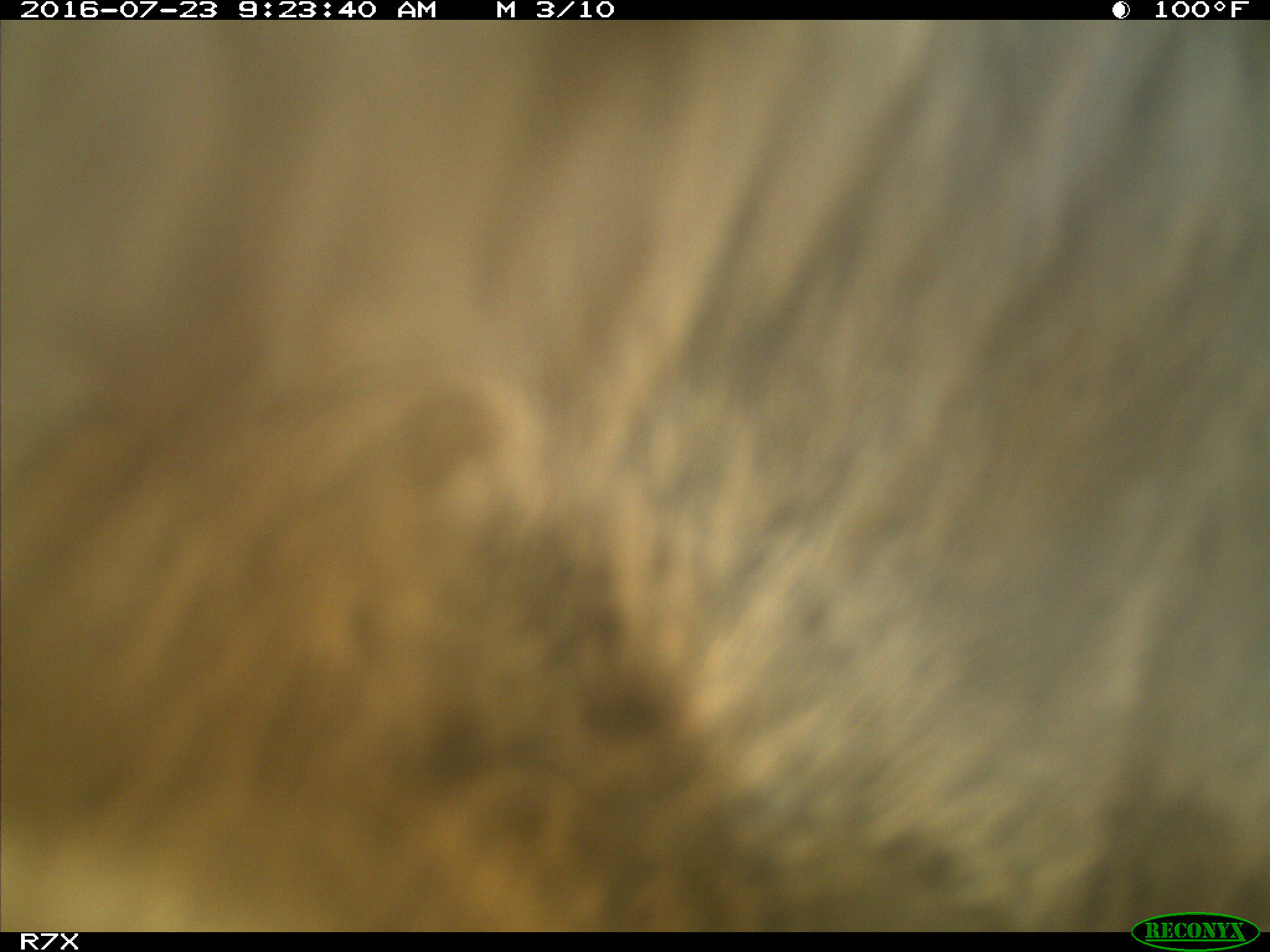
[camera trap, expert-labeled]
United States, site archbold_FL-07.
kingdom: Animalia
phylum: Chordata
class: Mammalia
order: Artiodactyla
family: Bovidae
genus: Bos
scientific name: Bos taurus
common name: domestic cow